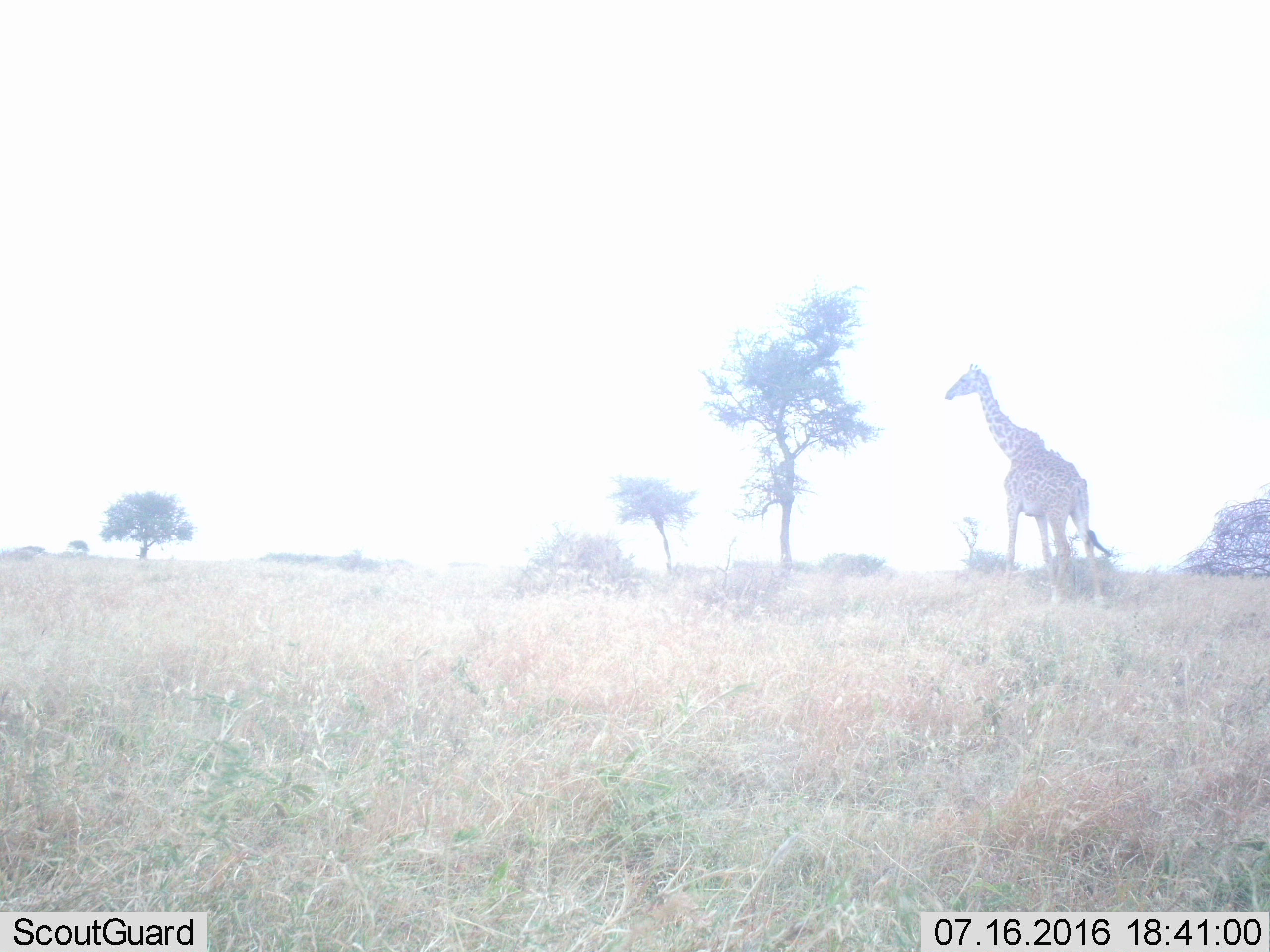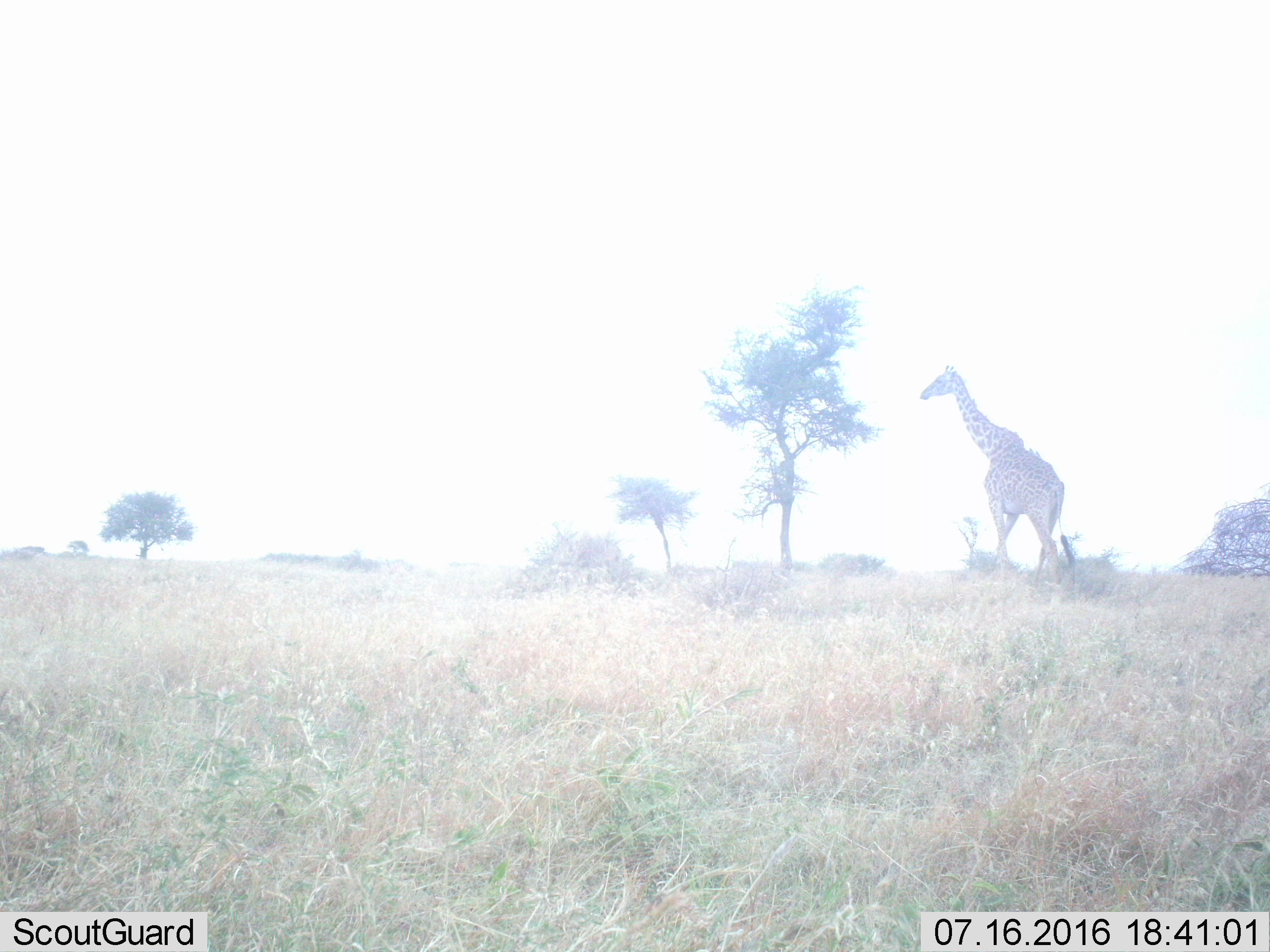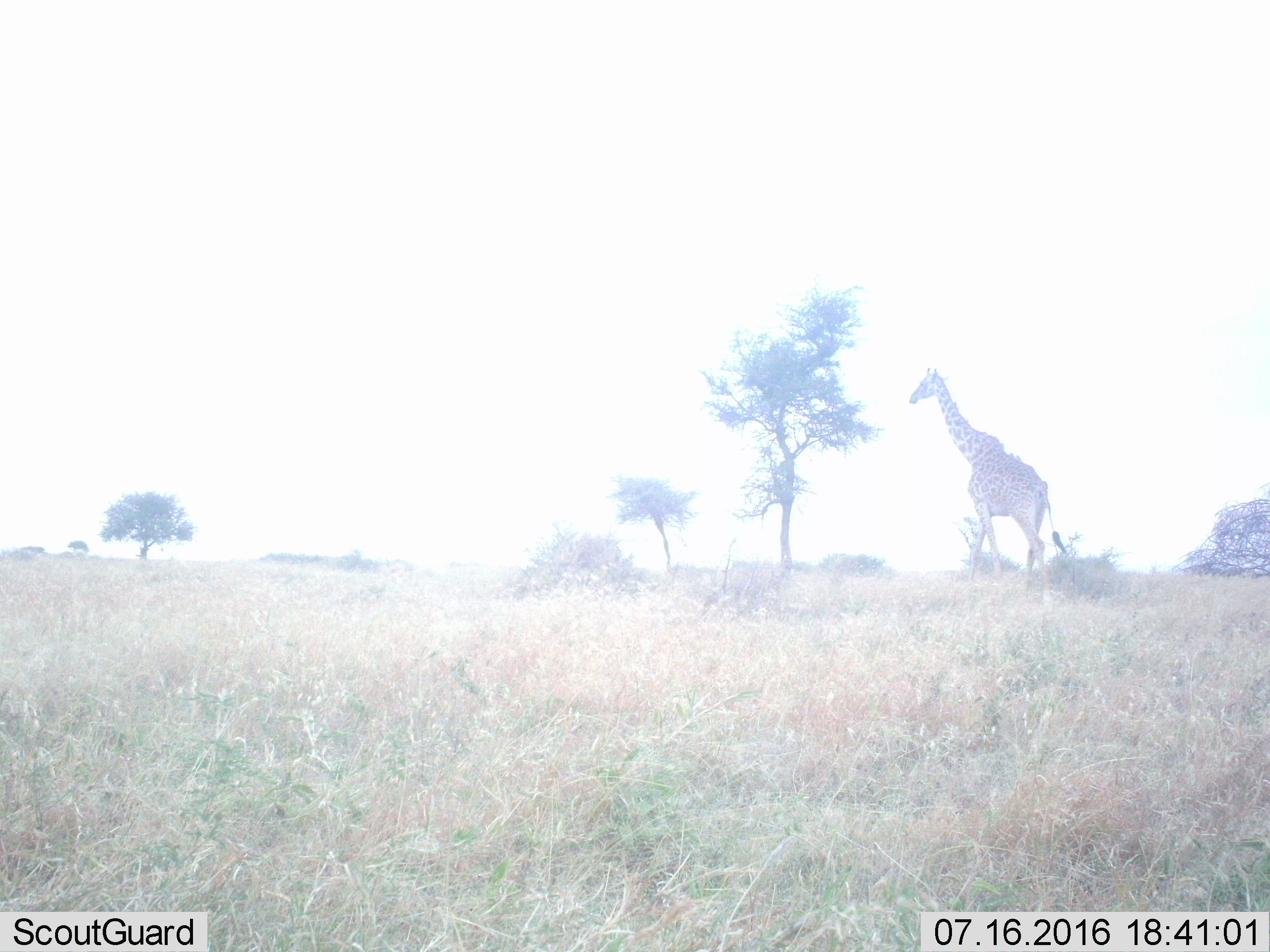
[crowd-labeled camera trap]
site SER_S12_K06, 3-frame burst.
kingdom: Animalia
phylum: Chordata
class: Mammalia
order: Artiodactyla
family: Giraffidae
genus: Giraffa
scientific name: Giraffa camelopardalis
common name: giraffe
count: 1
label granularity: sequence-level